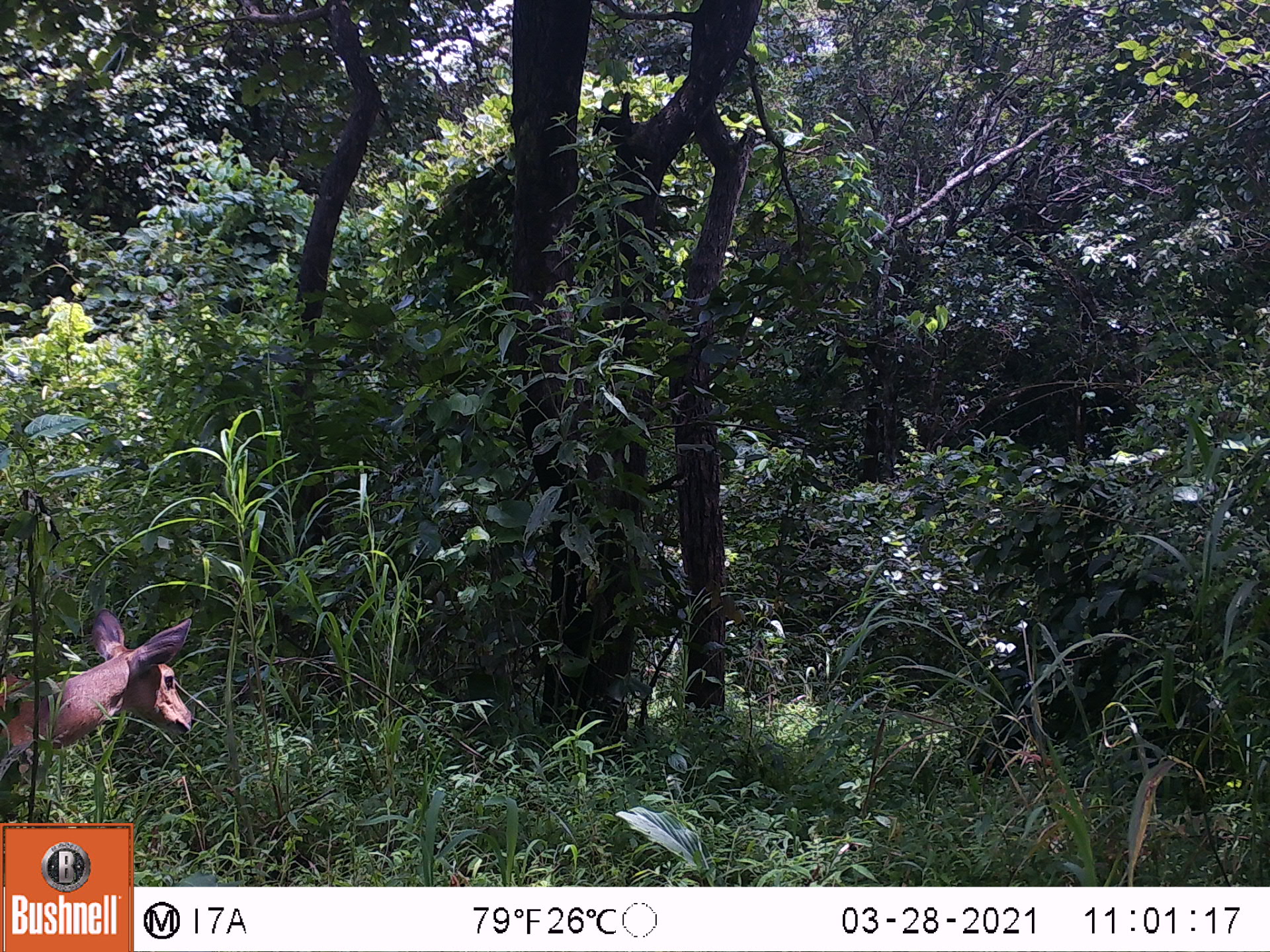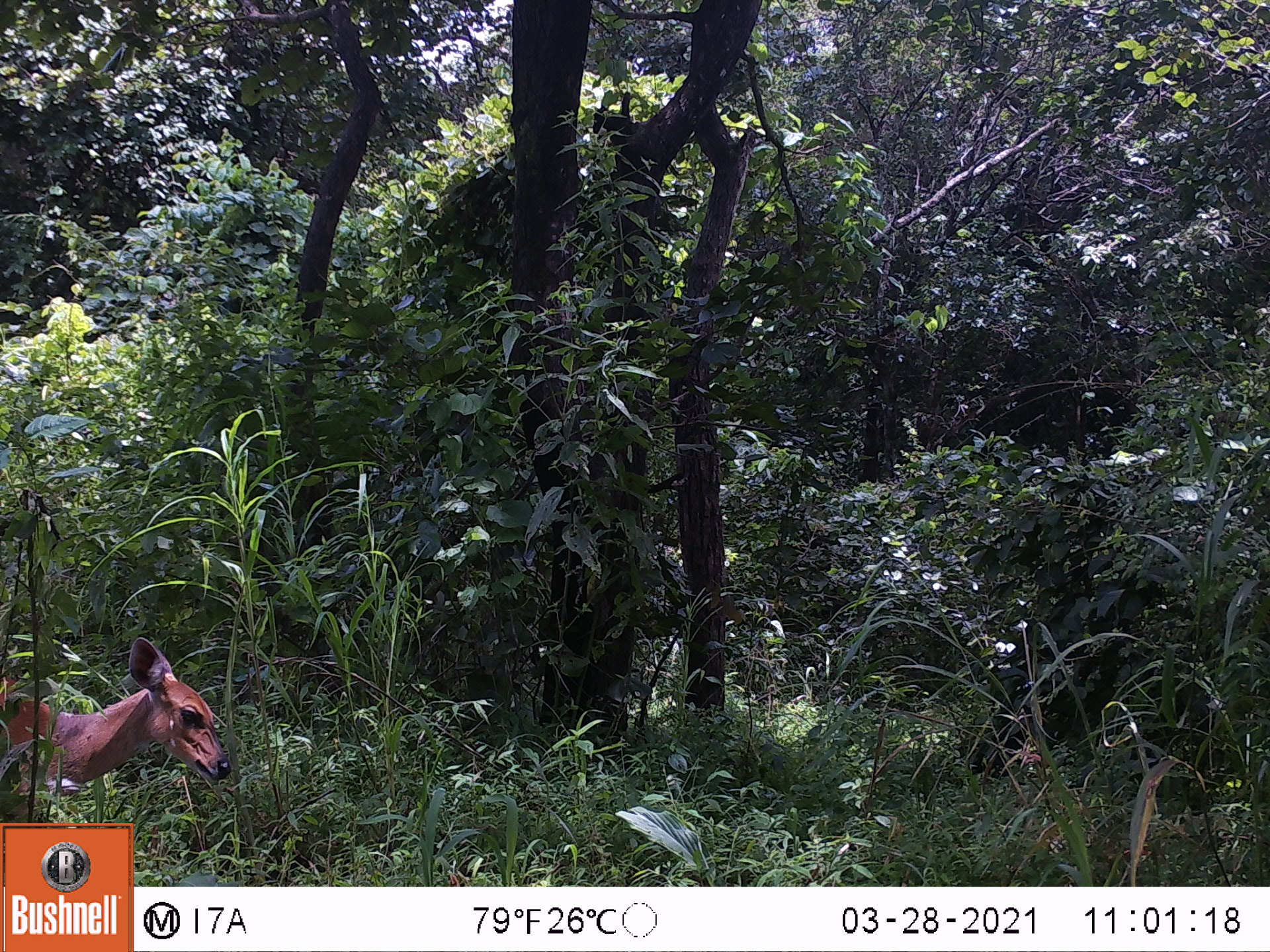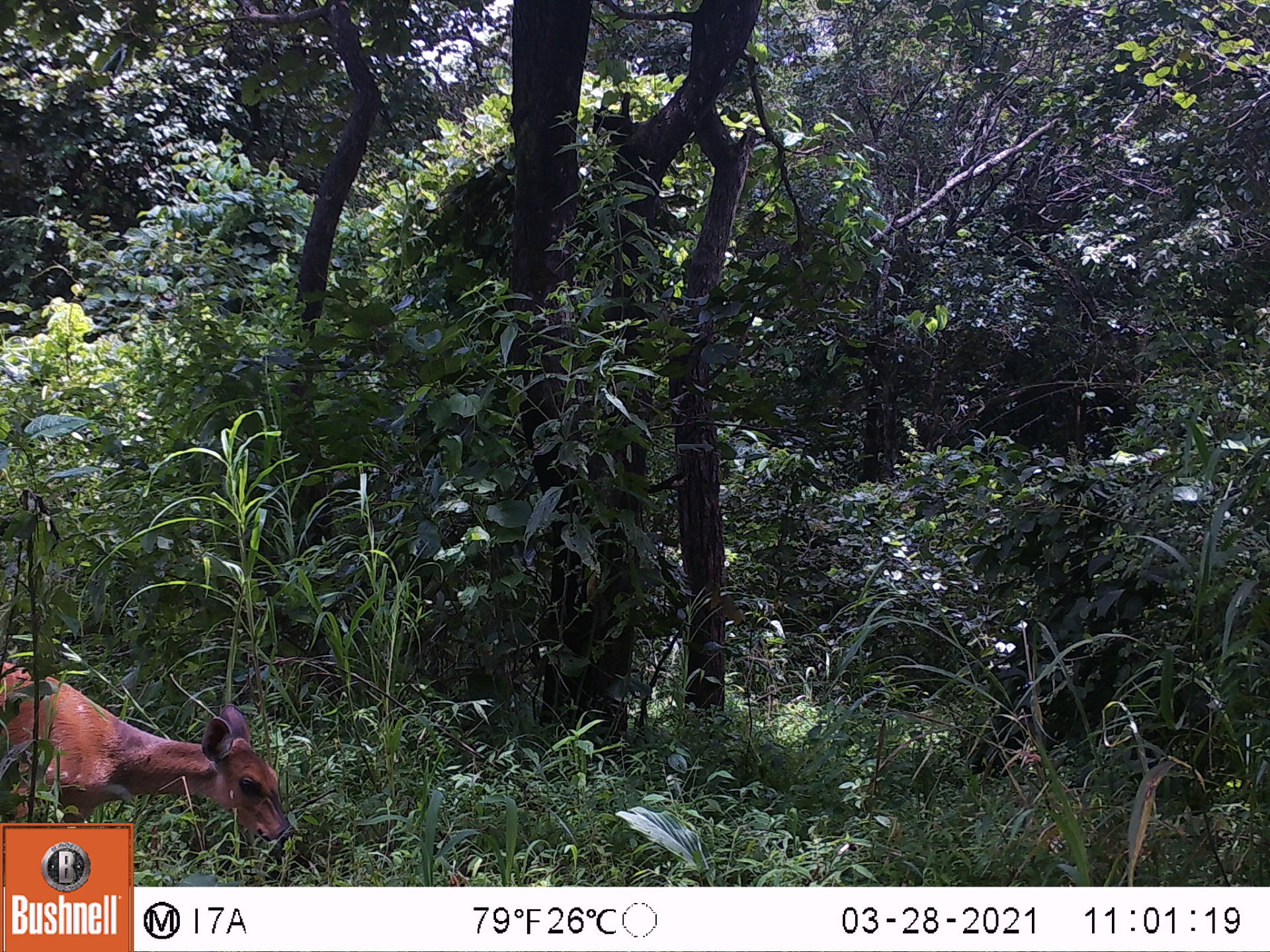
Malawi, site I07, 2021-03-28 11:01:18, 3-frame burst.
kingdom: Animalia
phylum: Chordata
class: Mammalia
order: Artiodactyla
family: Bovidae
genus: Tragelaphus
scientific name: Tragelaphus sylvaticus sylvaticus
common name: cape bushbuck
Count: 1.